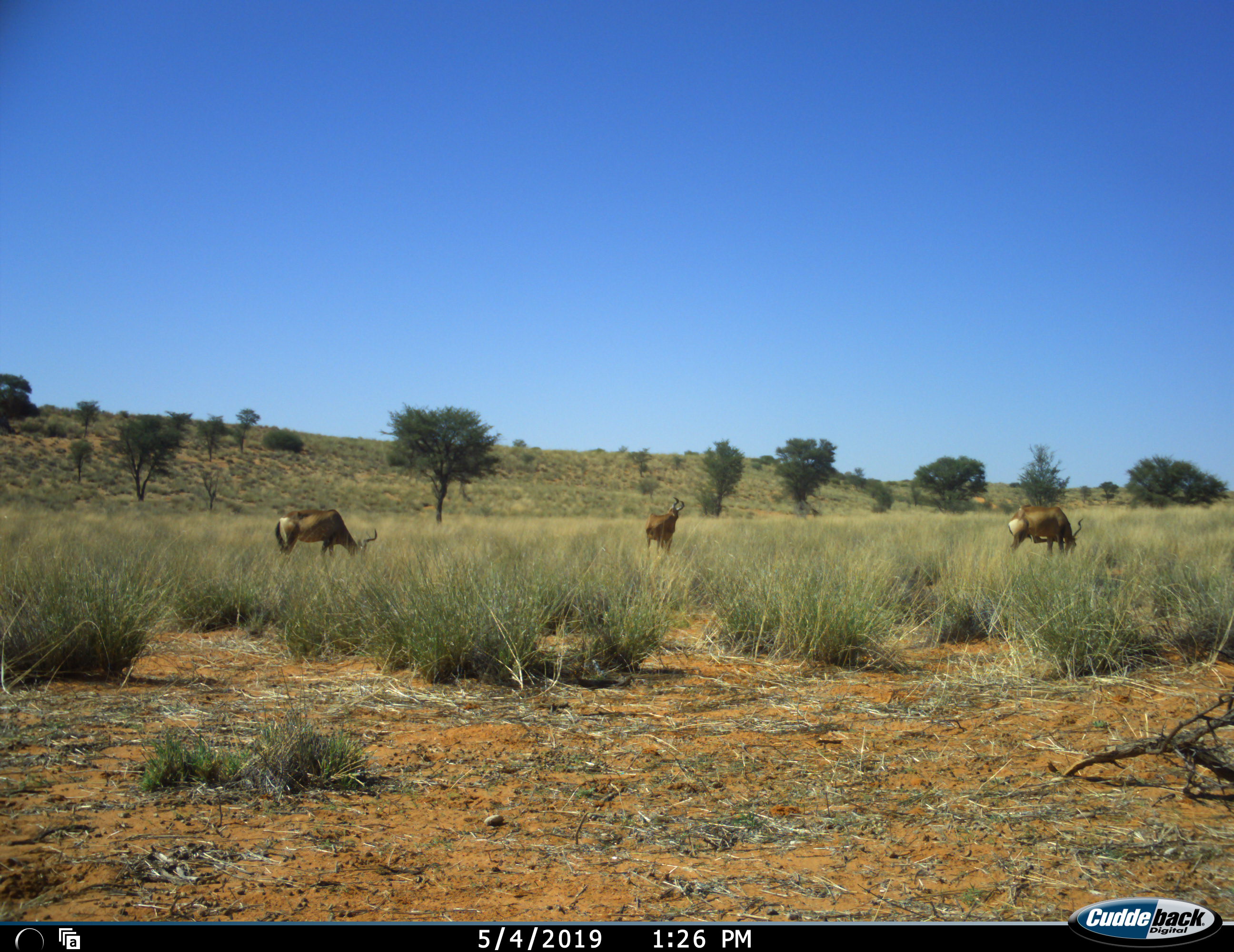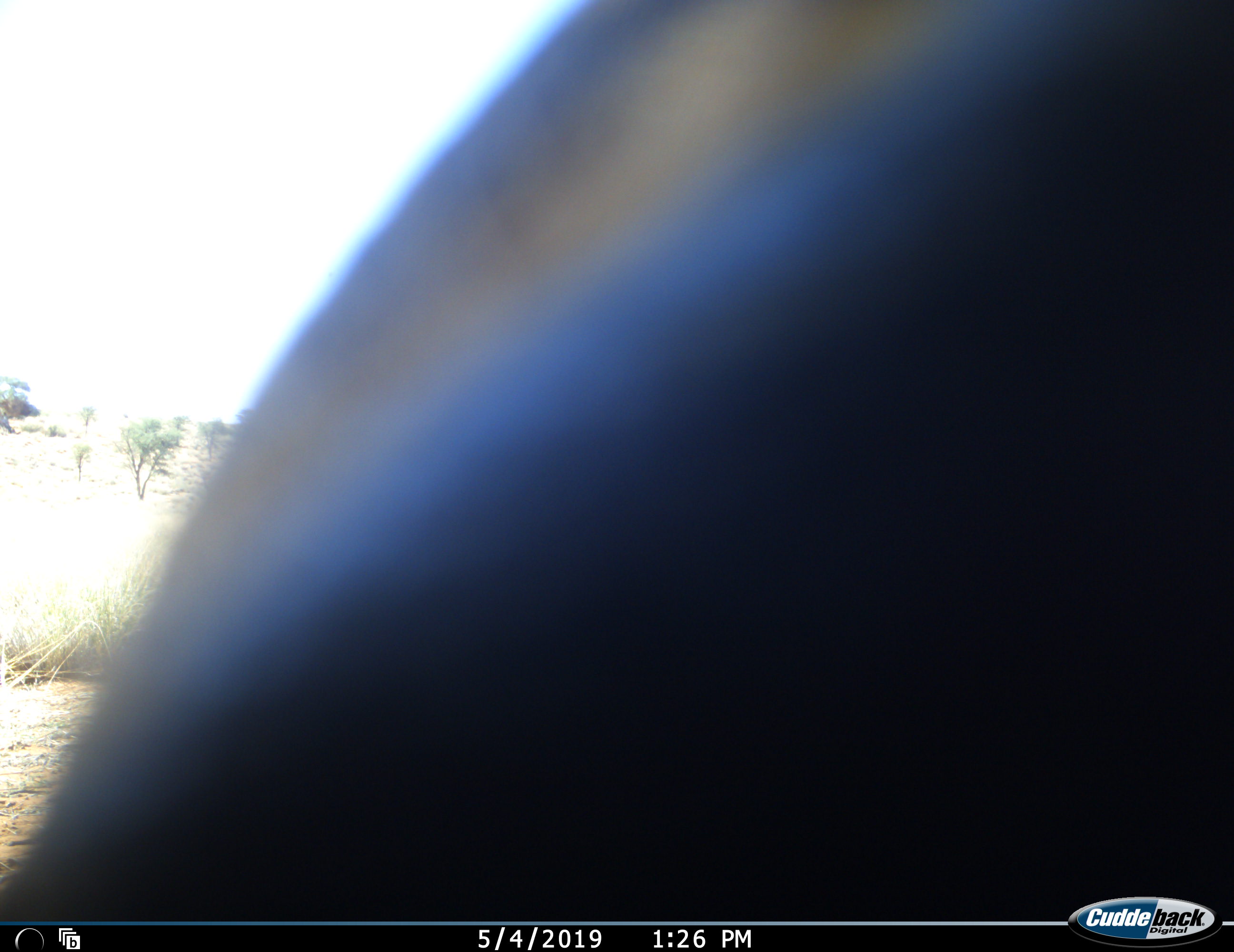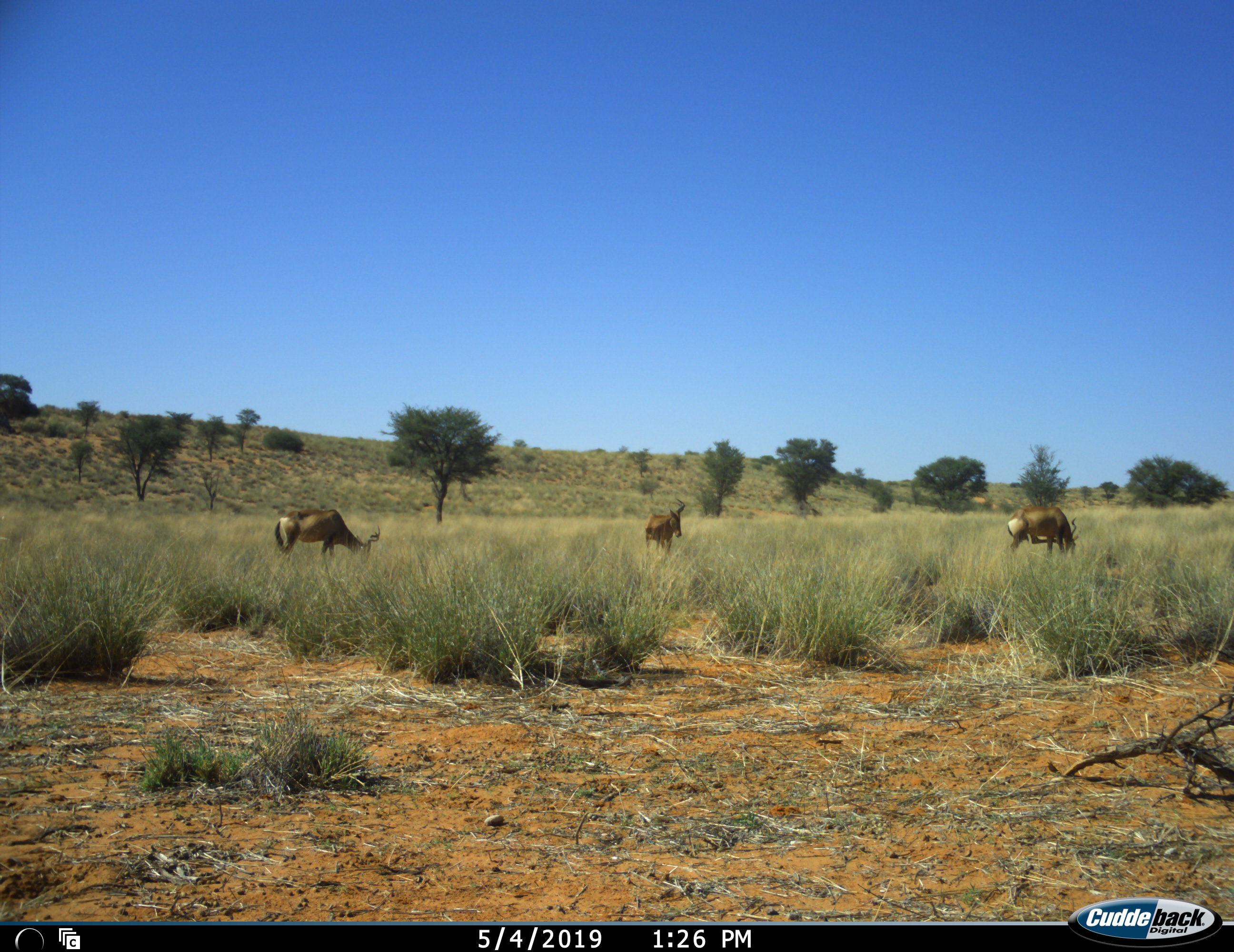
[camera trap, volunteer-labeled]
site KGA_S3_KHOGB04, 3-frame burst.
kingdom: Animalia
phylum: Chordata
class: Mammalia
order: Artiodactyla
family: Bovidae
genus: Alcelaphus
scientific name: Alcelaphus buselaphus caama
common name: red hartebeest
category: hartebeestred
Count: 4.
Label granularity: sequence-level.